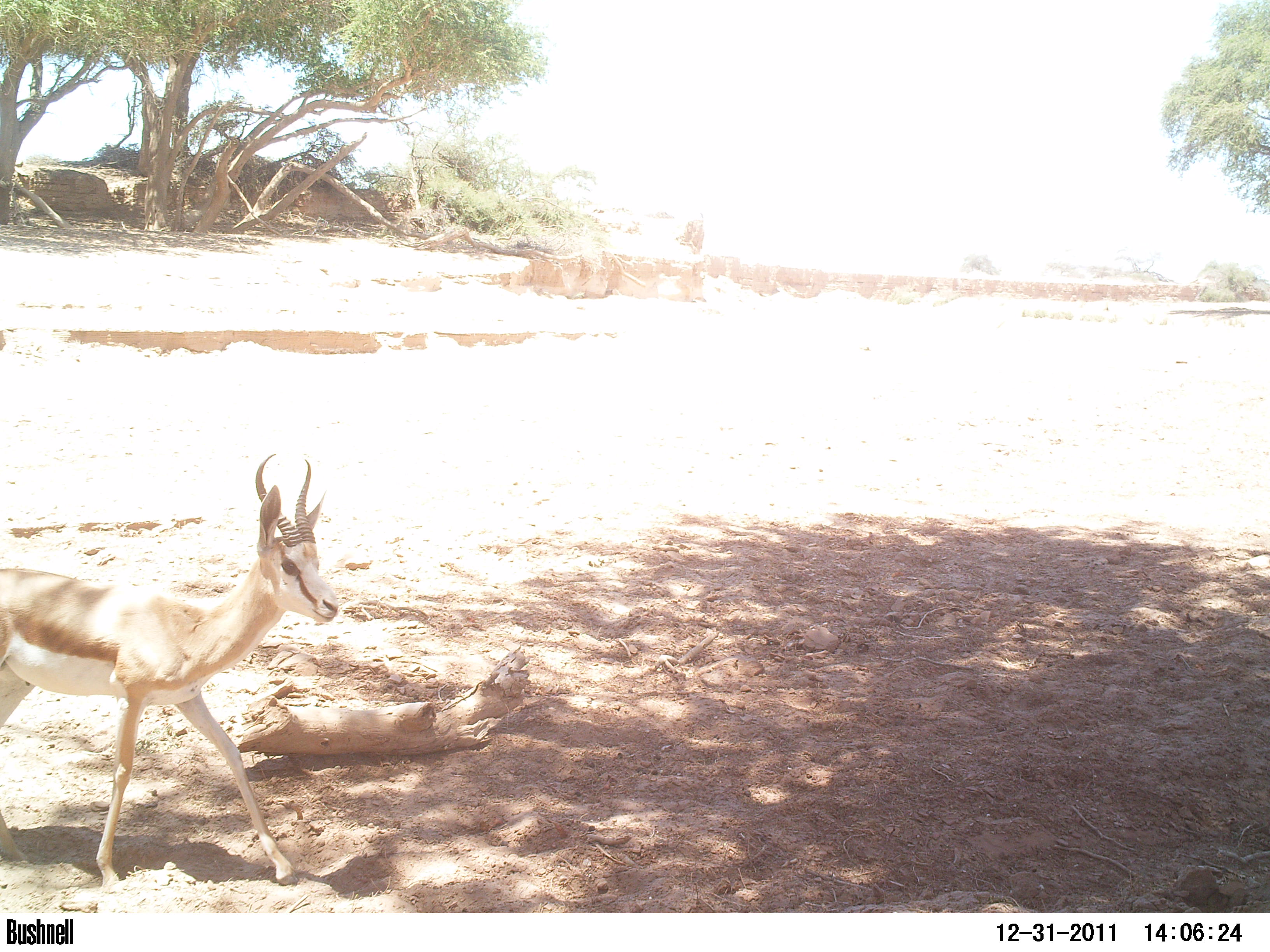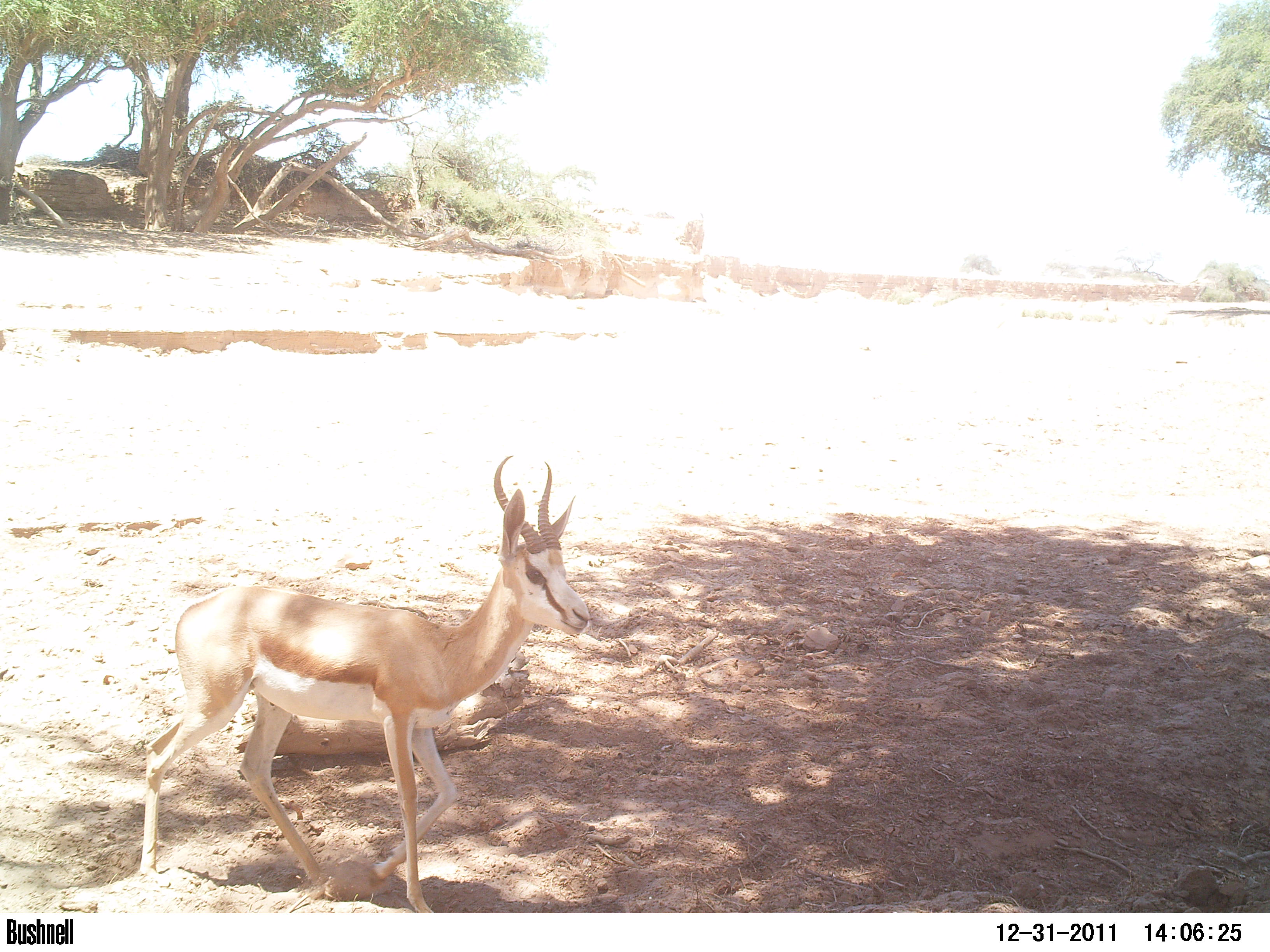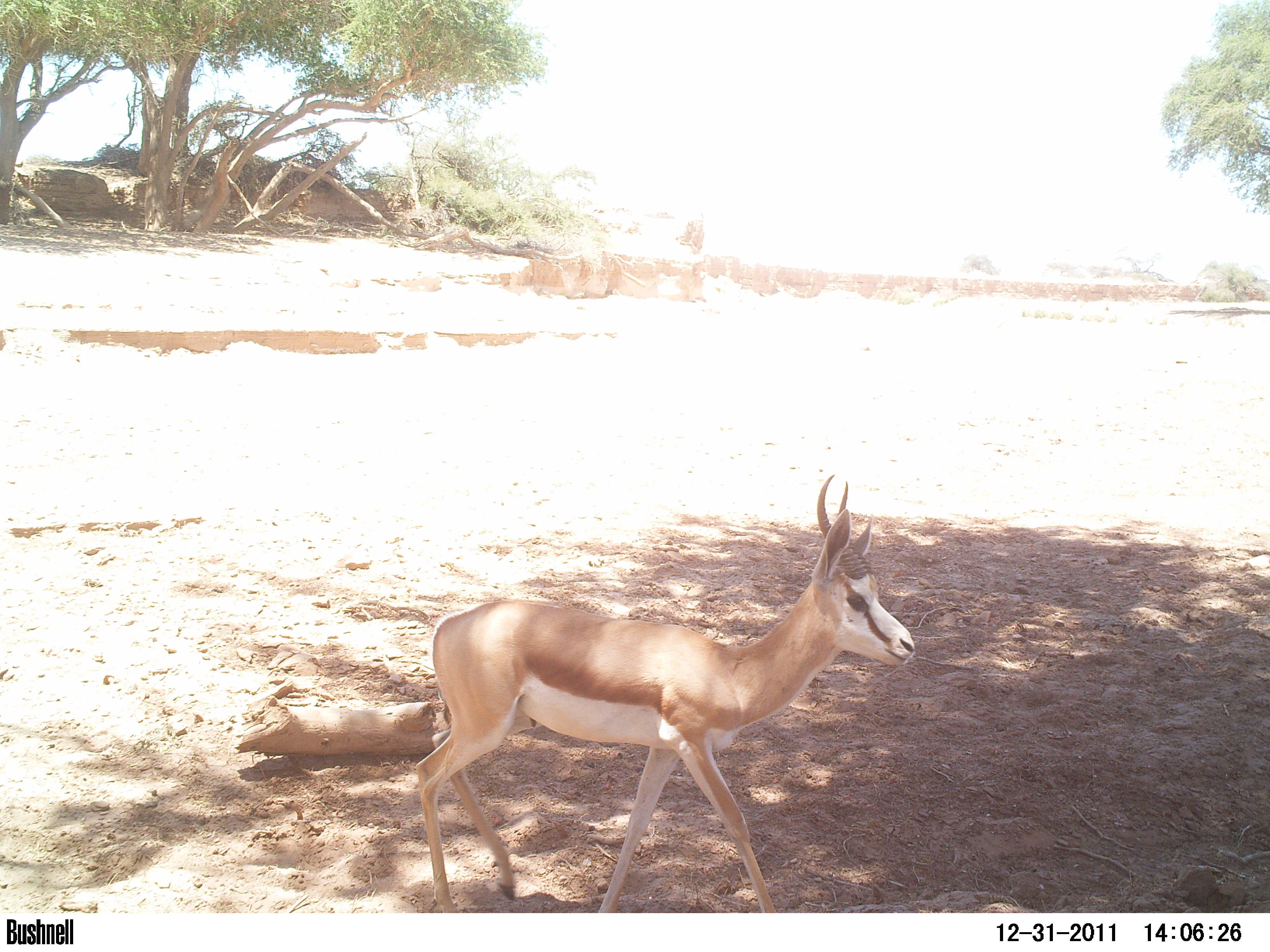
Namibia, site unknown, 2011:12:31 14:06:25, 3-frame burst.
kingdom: Animalia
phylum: Chordata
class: Mammalia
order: Artiodactyla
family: Bovidae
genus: Antidorcas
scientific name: Antidorcas marsupialis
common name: springbok